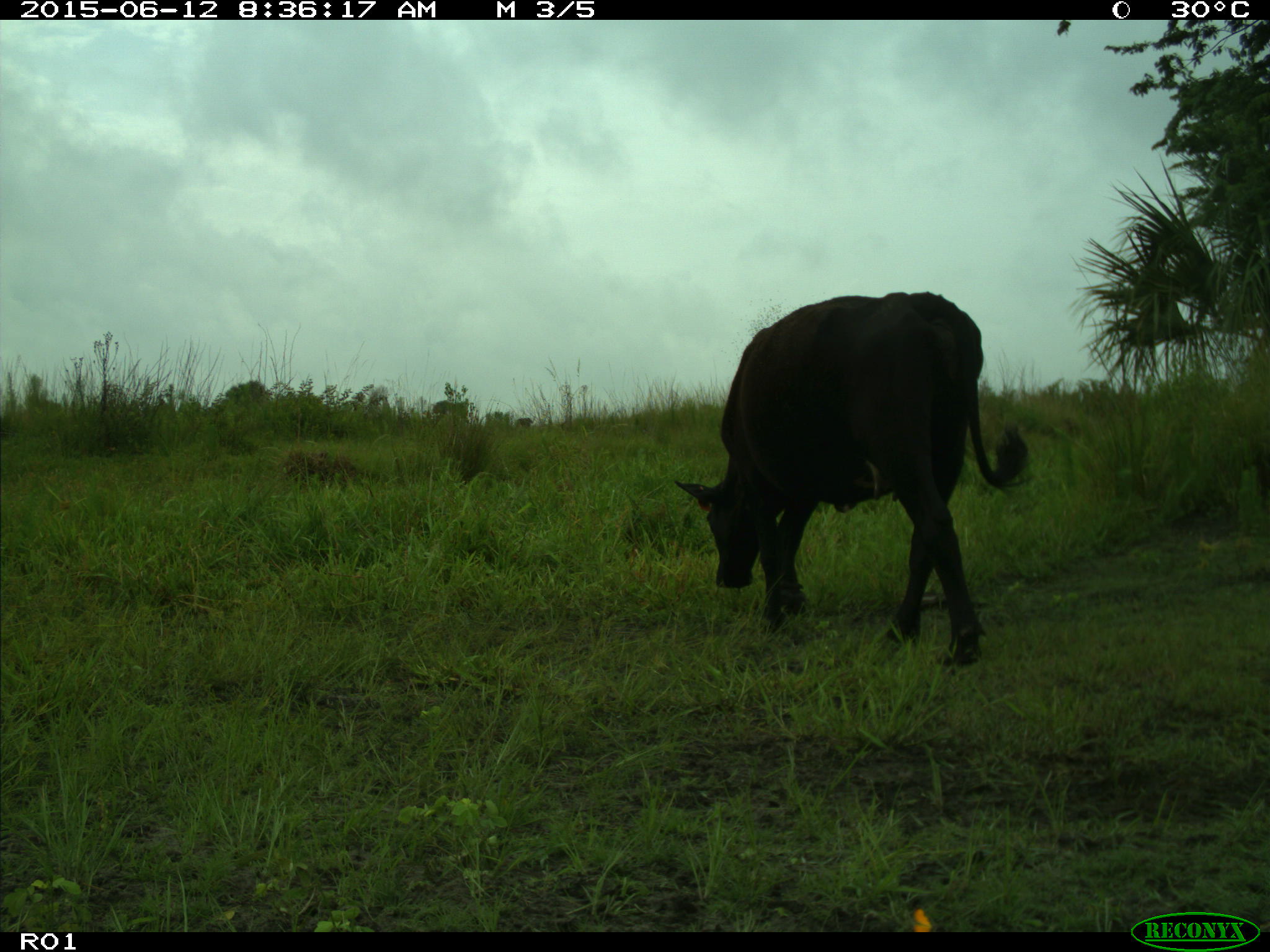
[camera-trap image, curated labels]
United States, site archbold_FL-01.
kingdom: Animalia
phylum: Chordata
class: Mammalia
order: Artiodactyla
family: Bovidae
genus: Bos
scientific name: Bos taurus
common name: domestic cow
Bos taurus (domestic cow).